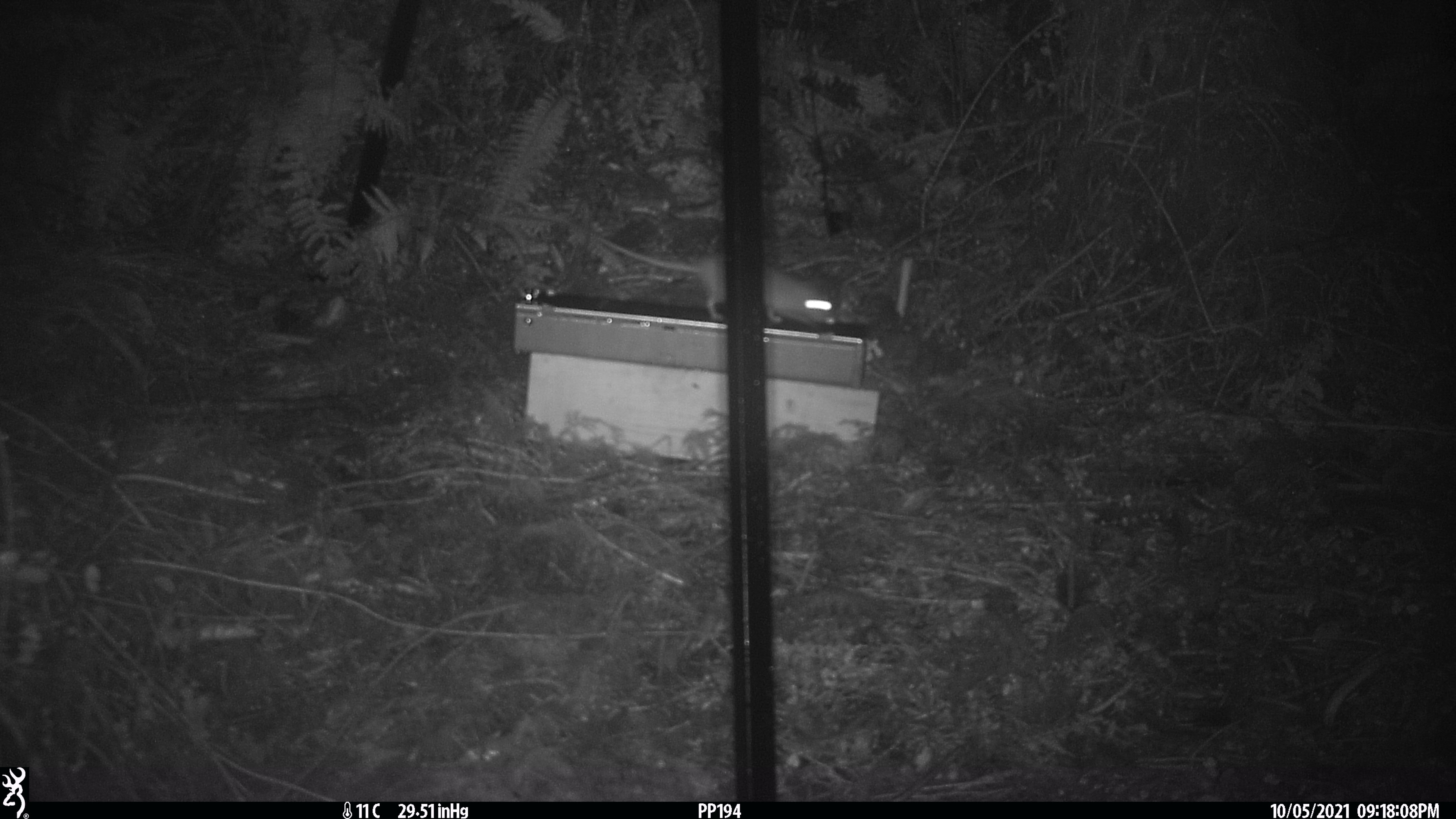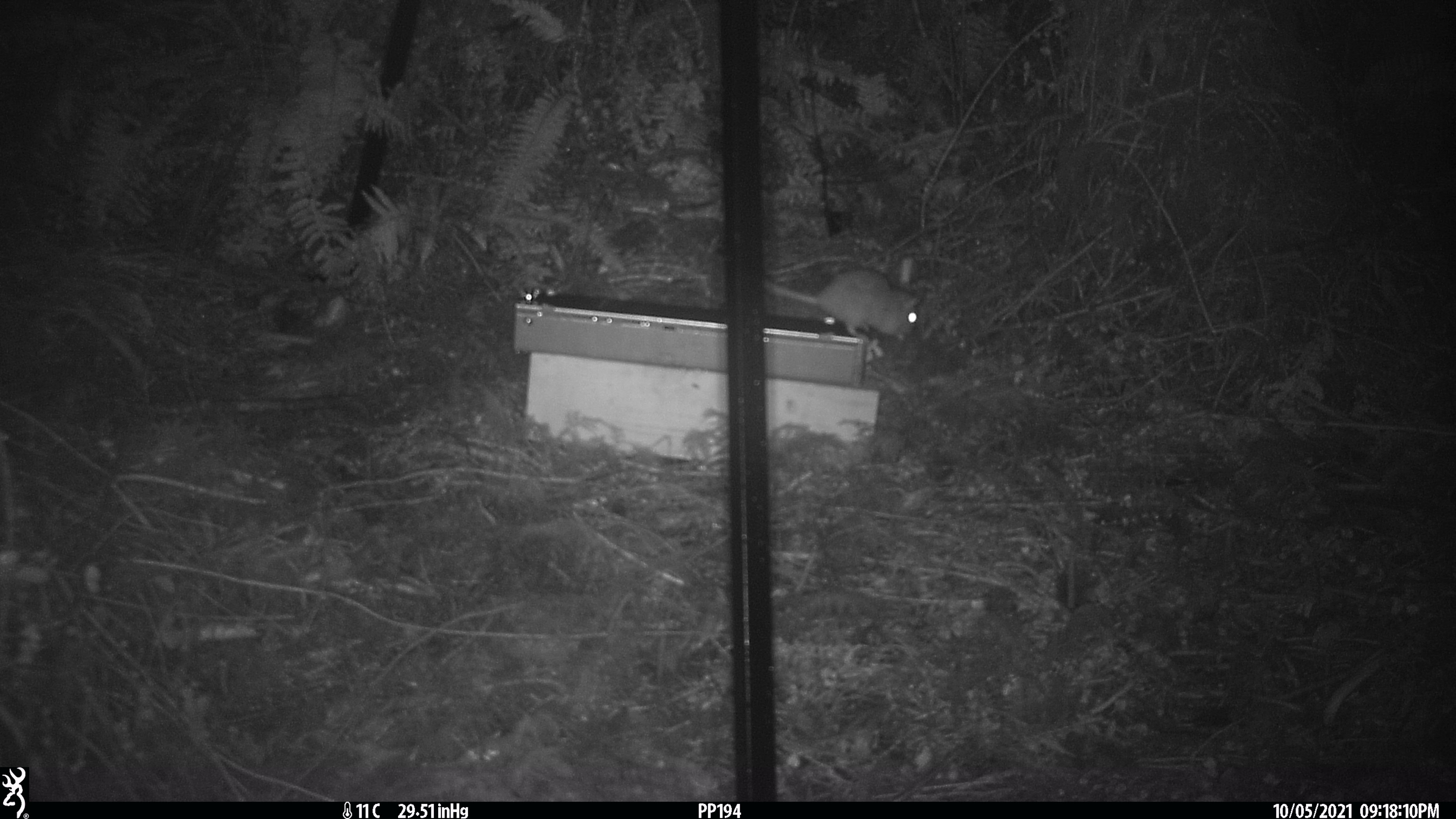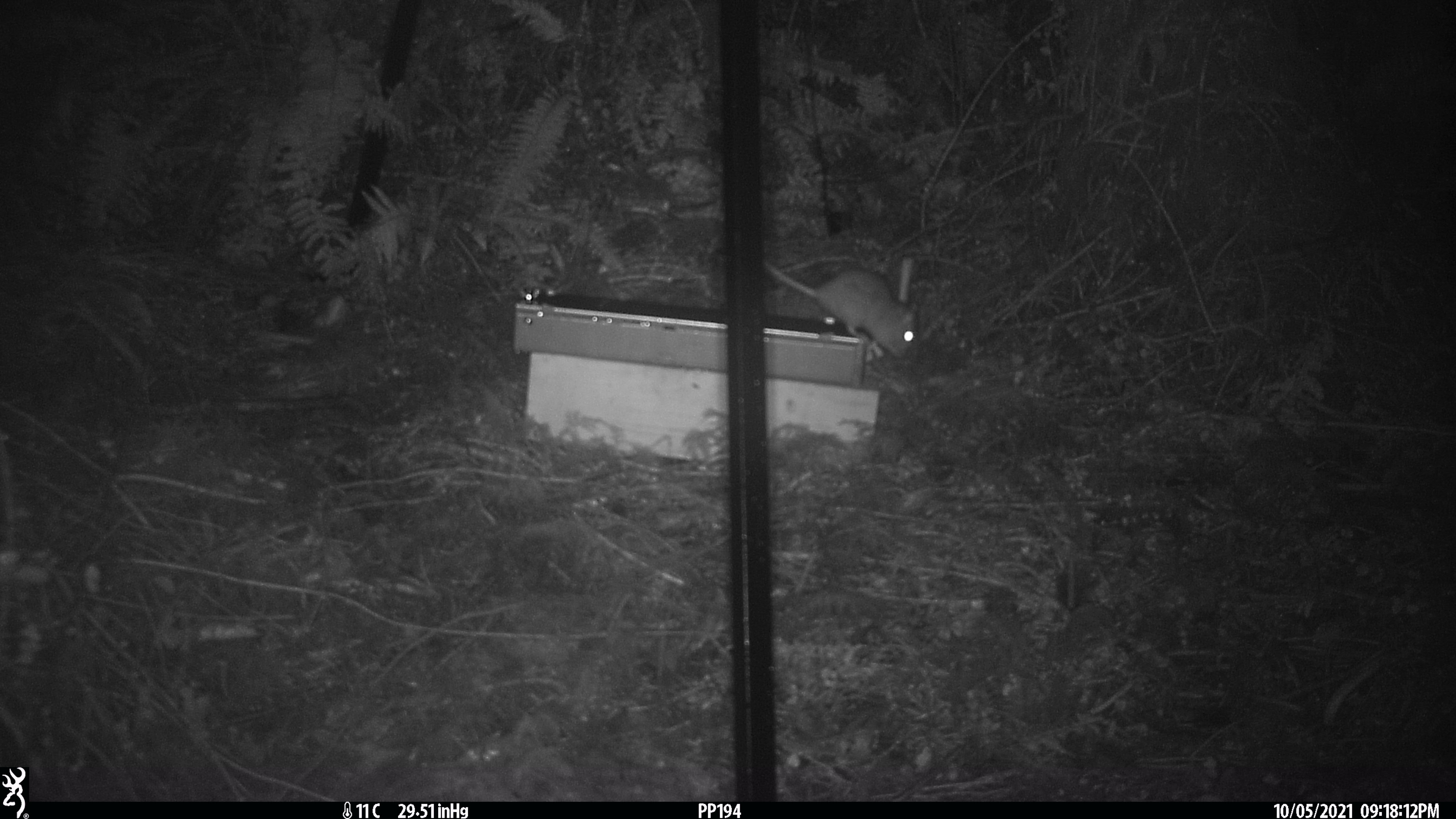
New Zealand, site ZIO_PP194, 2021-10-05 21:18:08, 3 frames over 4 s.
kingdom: Animalia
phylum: Chordata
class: Mammalia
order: Rodentia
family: Muridae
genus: Rattus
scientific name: Rattus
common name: rat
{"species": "rat (Rattus)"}